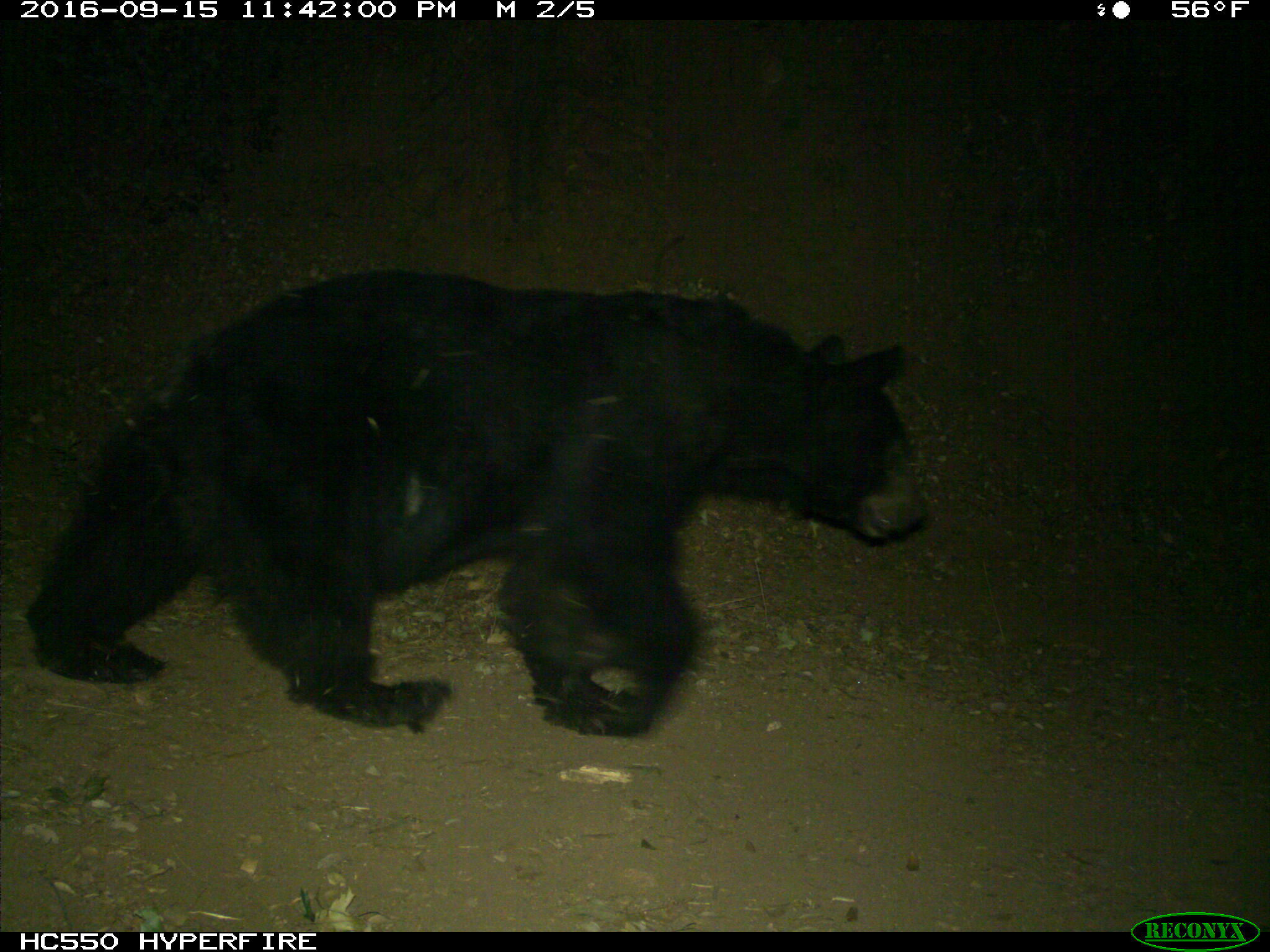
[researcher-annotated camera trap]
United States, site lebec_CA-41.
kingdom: Animalia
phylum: Chordata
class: Mammalia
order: Carnivora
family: Ursidae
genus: Ursus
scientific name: Ursus americanus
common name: american black bear